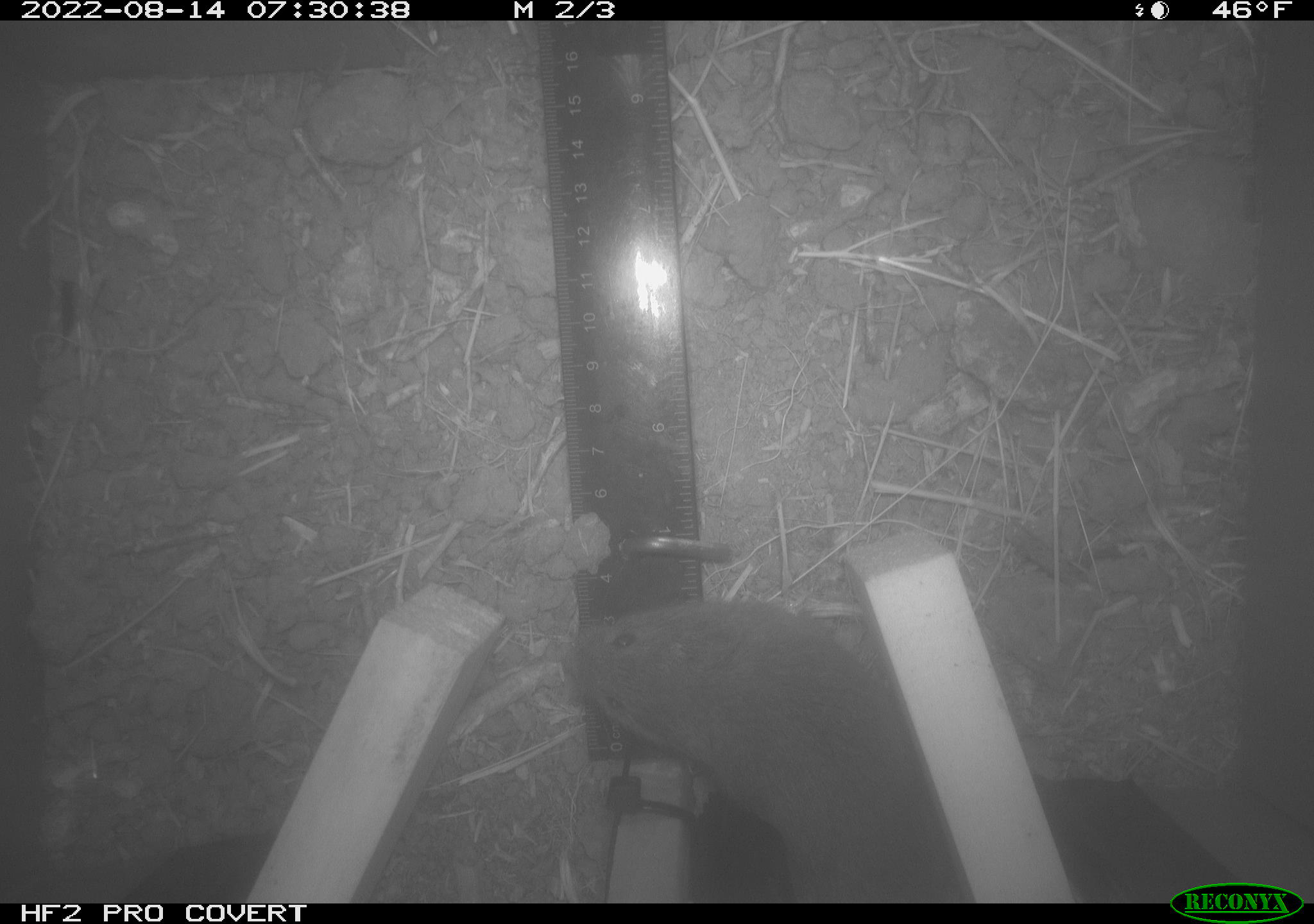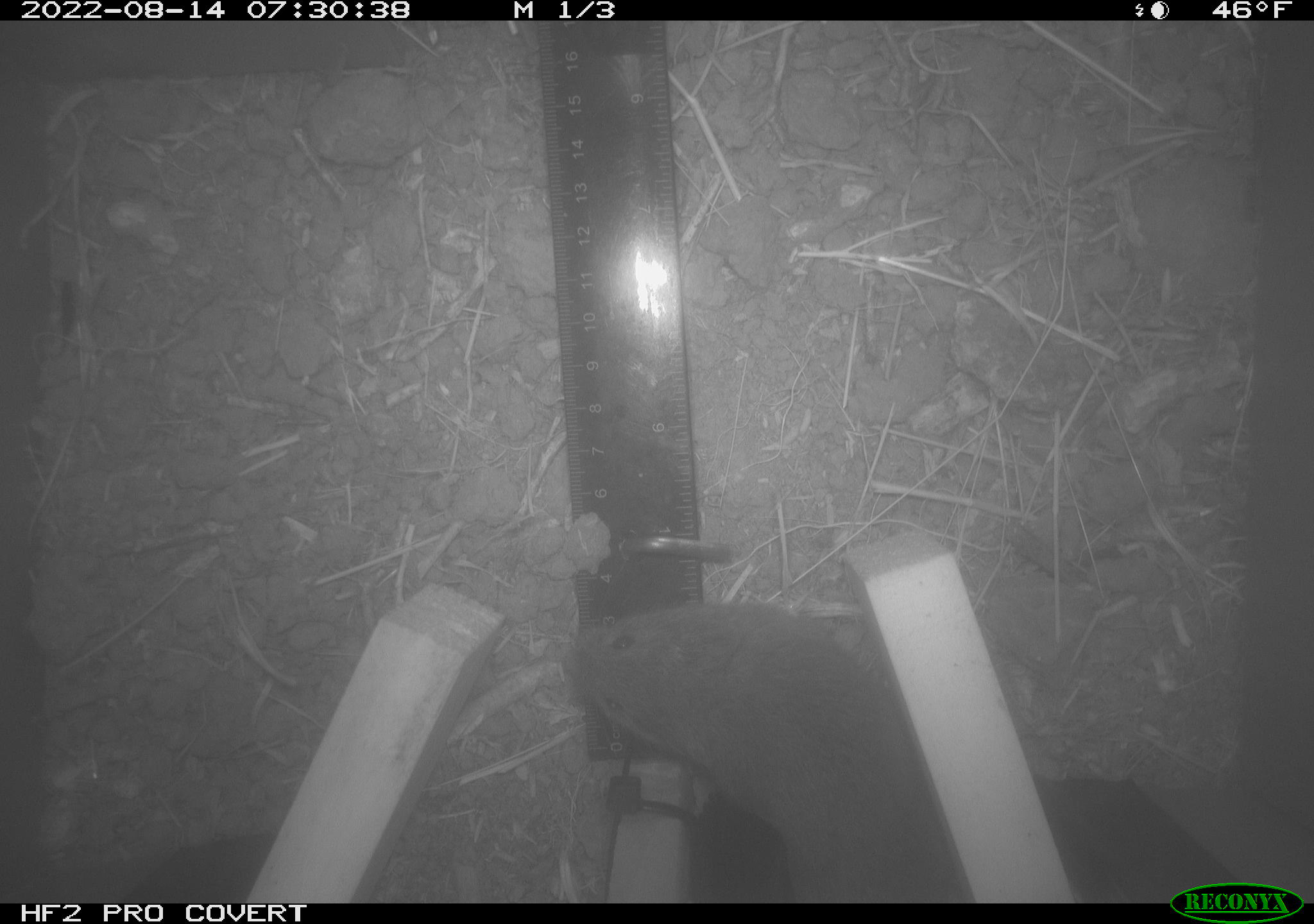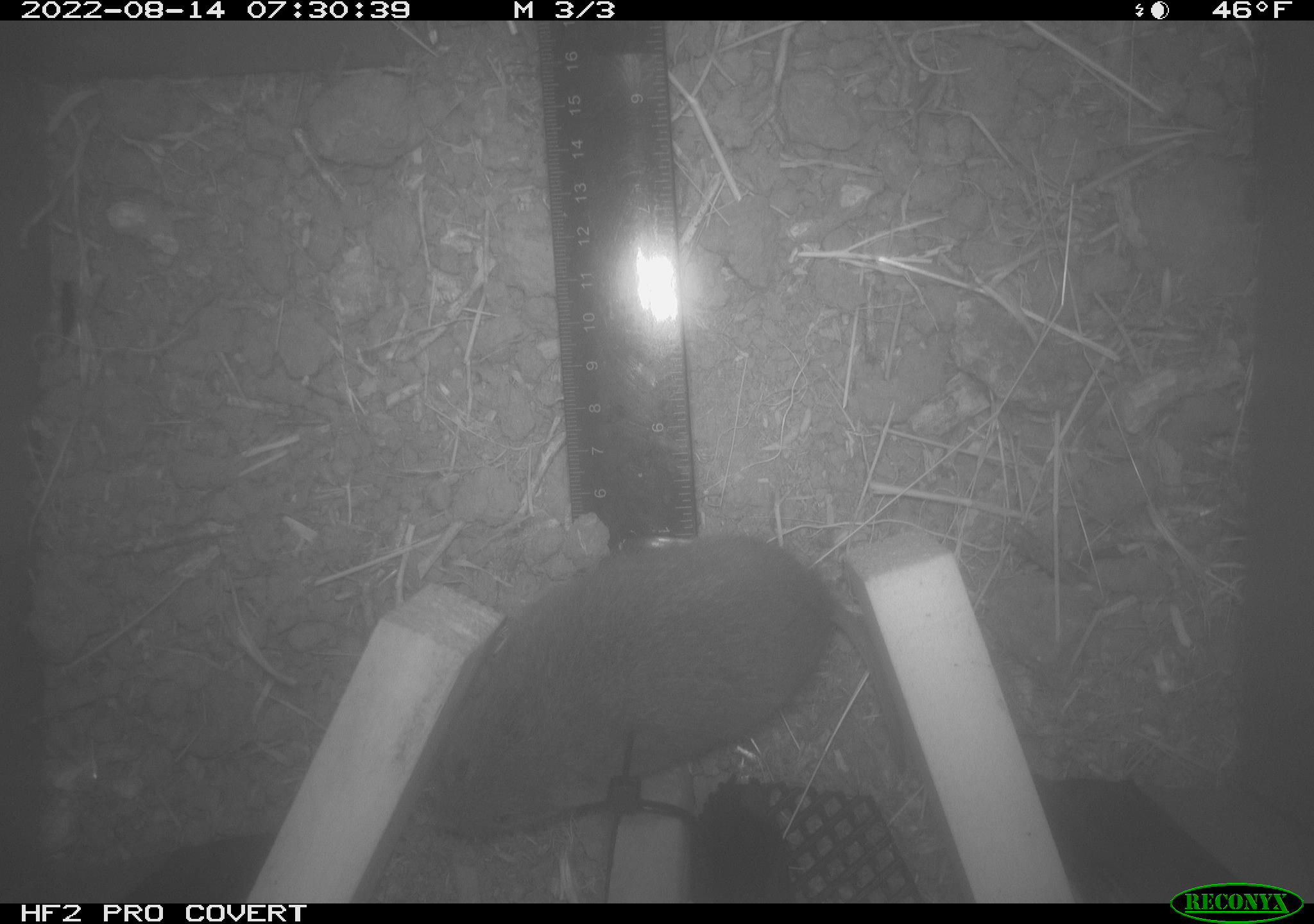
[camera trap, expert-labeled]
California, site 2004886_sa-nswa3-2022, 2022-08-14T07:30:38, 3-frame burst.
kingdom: Animalia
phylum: Chordata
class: Mammalia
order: Rodentia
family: Cricetidae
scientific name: Cricetidae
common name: hamsters, voles, lemmings, and allies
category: cricetidae family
Cricetidae family (hamsters, voles, lemmings, and allies) (Cricetidae).